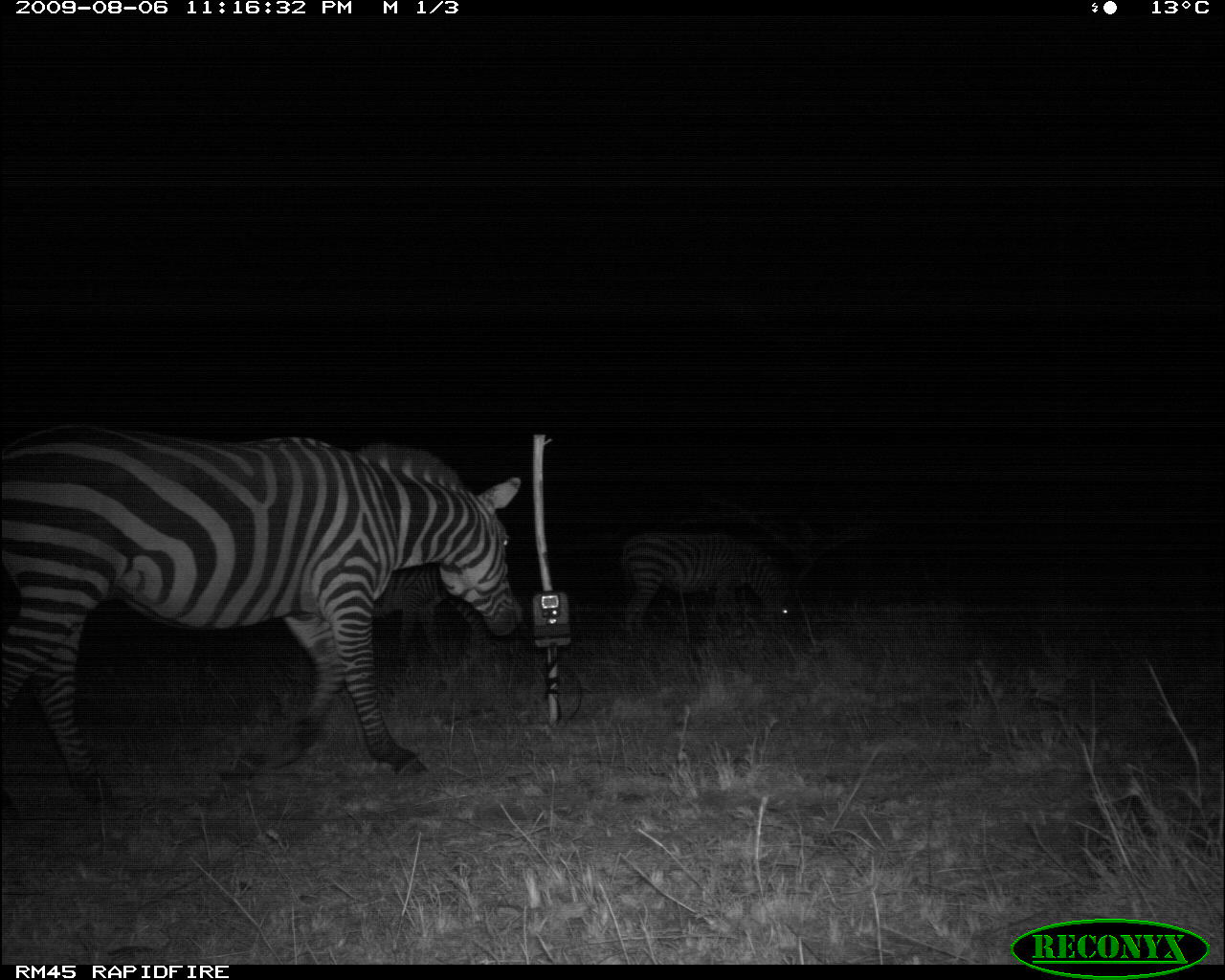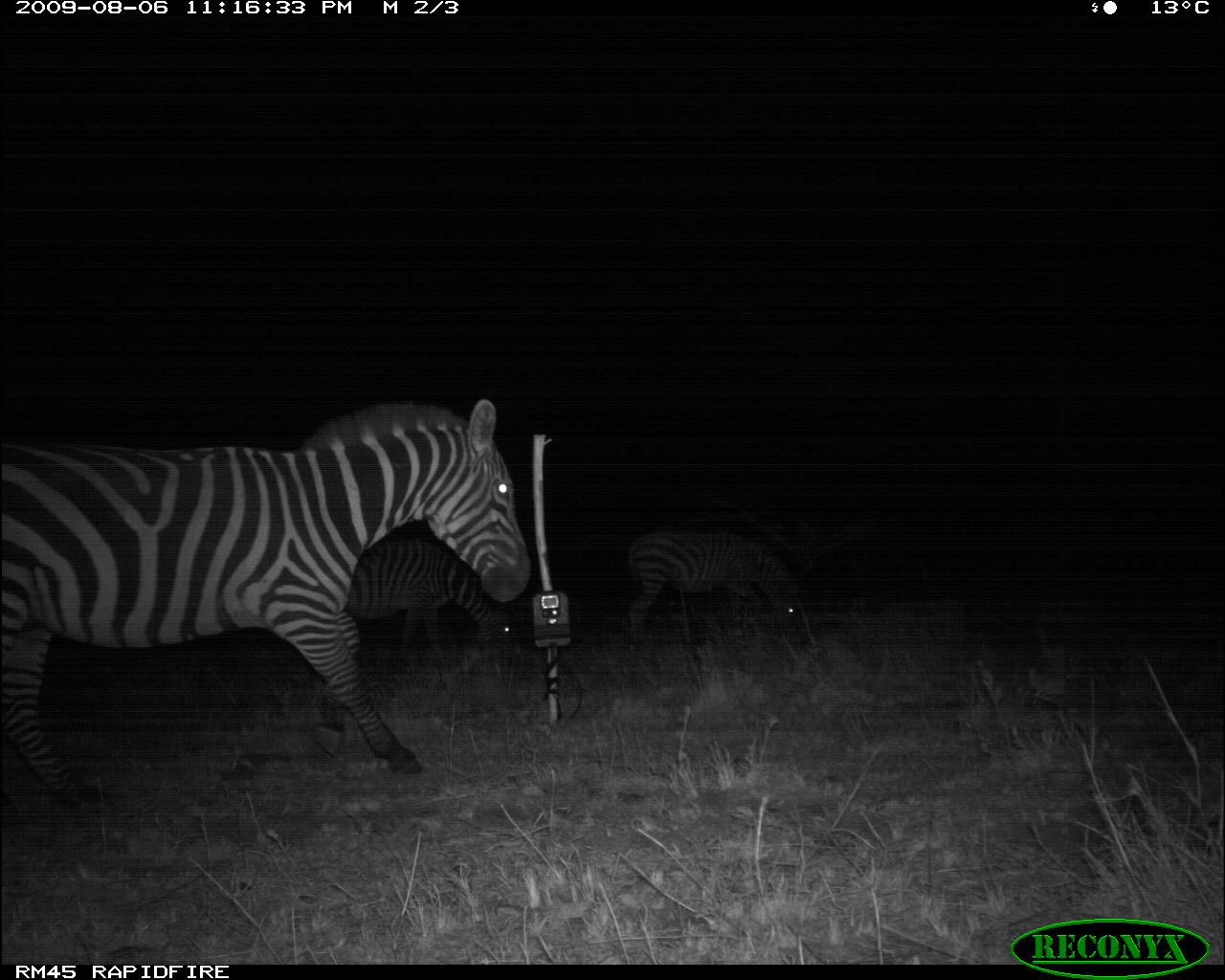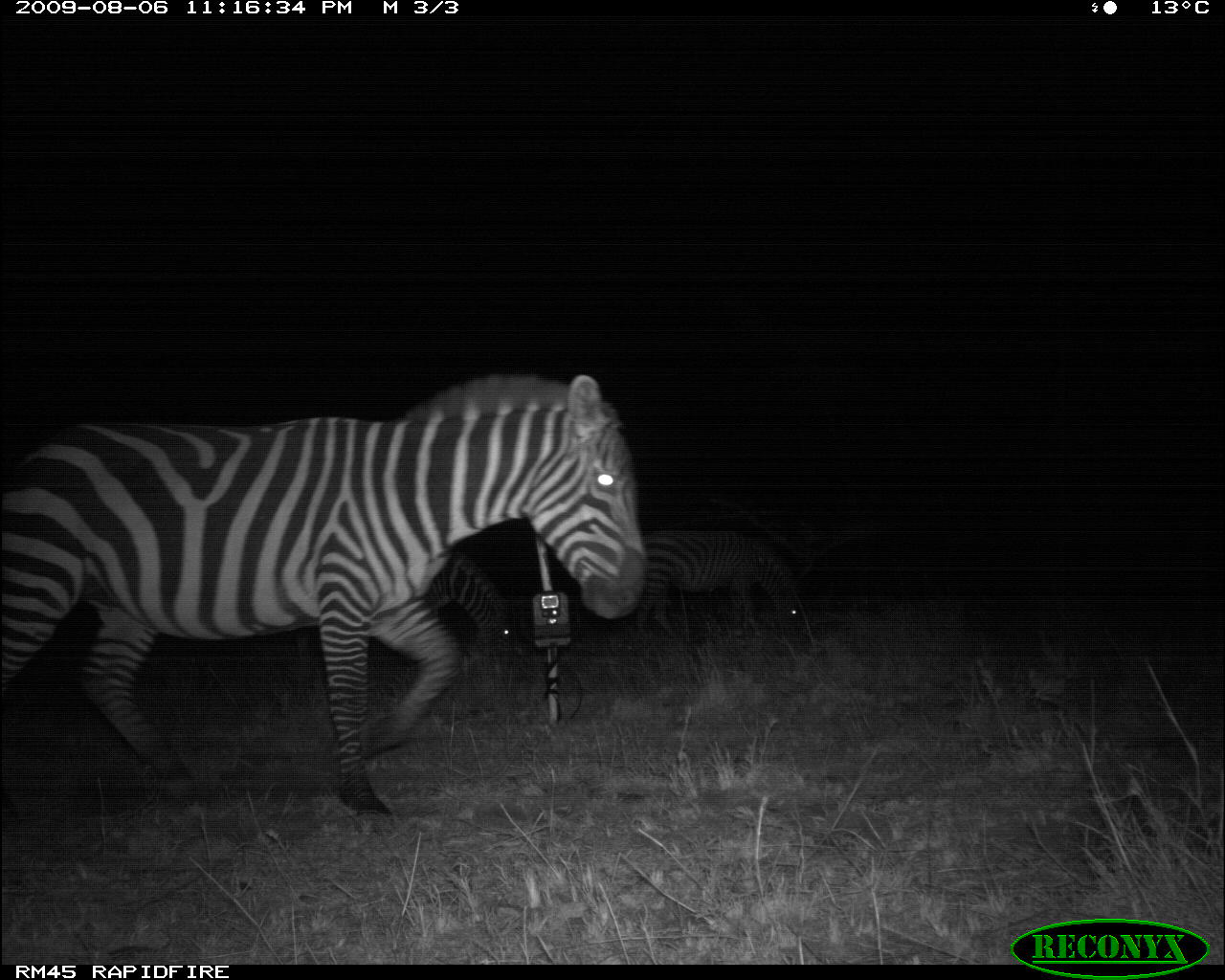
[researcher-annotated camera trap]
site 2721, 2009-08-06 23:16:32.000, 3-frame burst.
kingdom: Animalia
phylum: Chordata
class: Mammalia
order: Perissodactyla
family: Equidae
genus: Equus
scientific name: Equus quagga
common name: plains zebra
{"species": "Equus quagga (plains zebra)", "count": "3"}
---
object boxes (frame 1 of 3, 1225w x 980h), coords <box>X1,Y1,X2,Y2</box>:
equus quagga: <box>0,421,525,806</box>; <box>617,526,796,636</box>; <box>369,561,484,661</box>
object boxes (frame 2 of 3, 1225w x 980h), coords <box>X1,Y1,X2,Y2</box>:
equus quagga: <box>0,398,532,815</box>; <box>345,531,517,666</box>; <box>619,525,803,649</box>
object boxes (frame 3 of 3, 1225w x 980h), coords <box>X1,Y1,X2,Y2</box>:
equus quagga: <box>0,365,650,834</box>; <box>633,528,804,641</box>; <box>424,554,515,651</box>